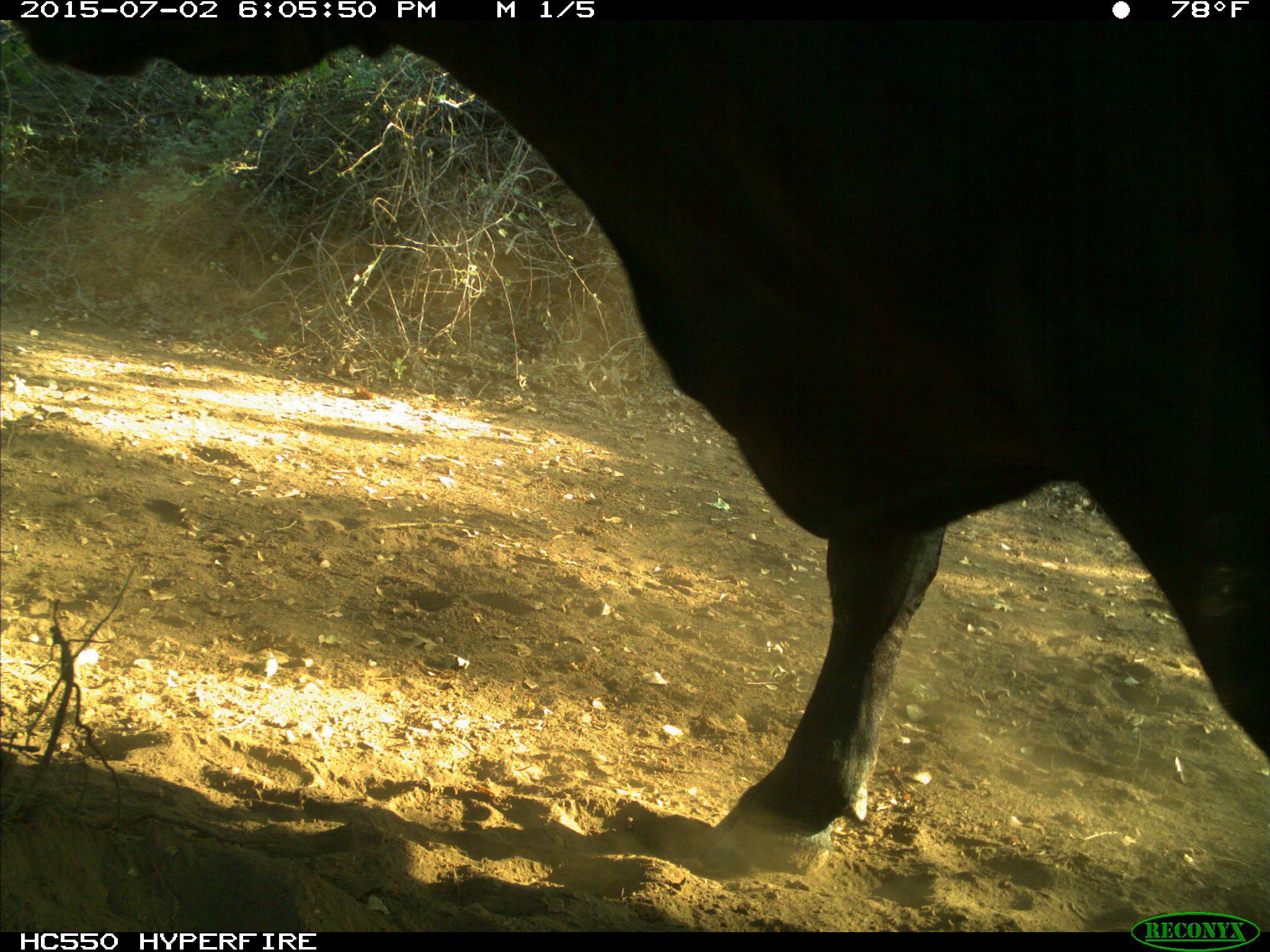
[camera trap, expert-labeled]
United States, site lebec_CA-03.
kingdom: Animalia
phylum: Chordata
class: Mammalia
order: Artiodactyla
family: Bovidae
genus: Bos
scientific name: Bos taurus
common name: domestic cow